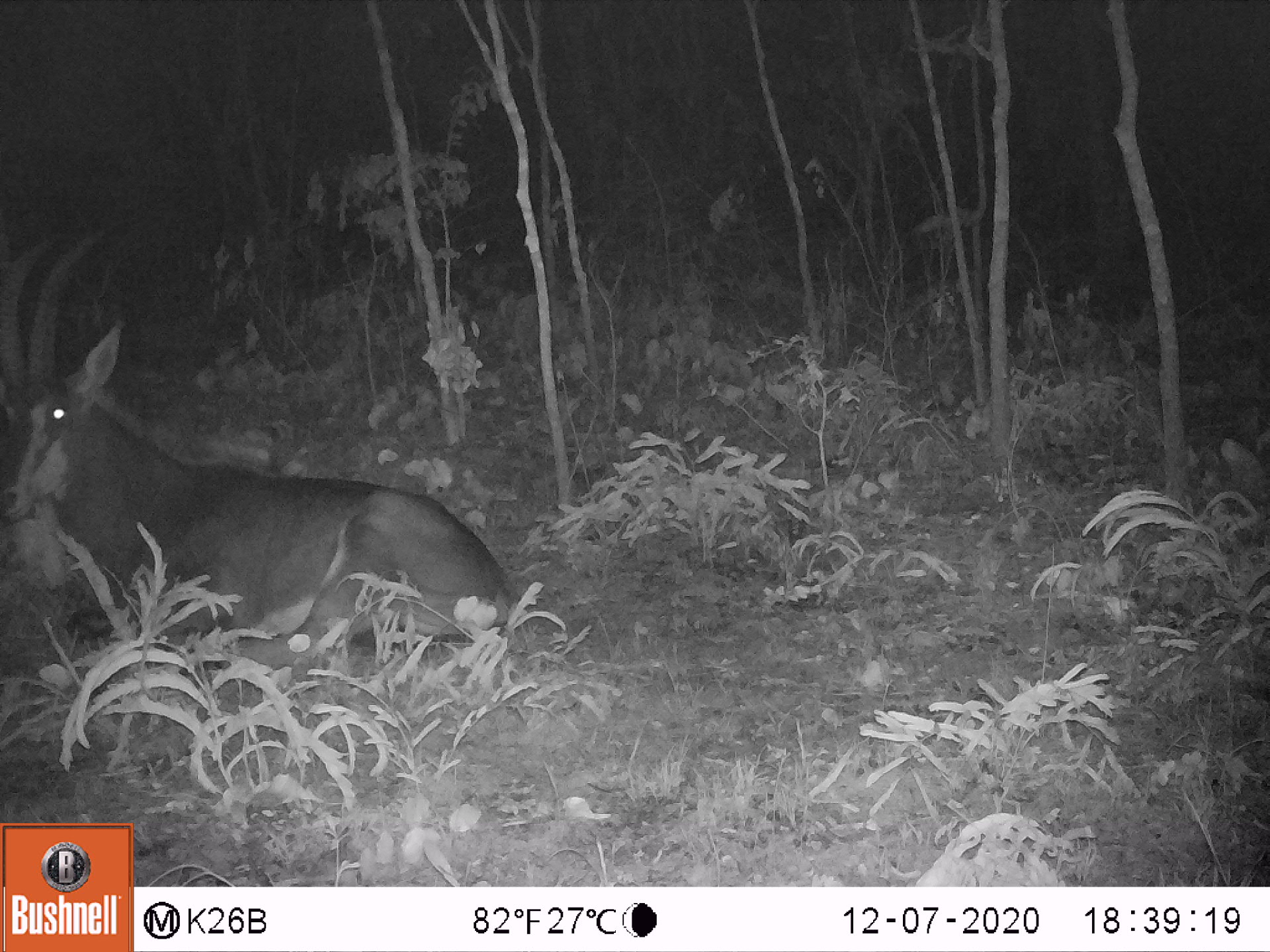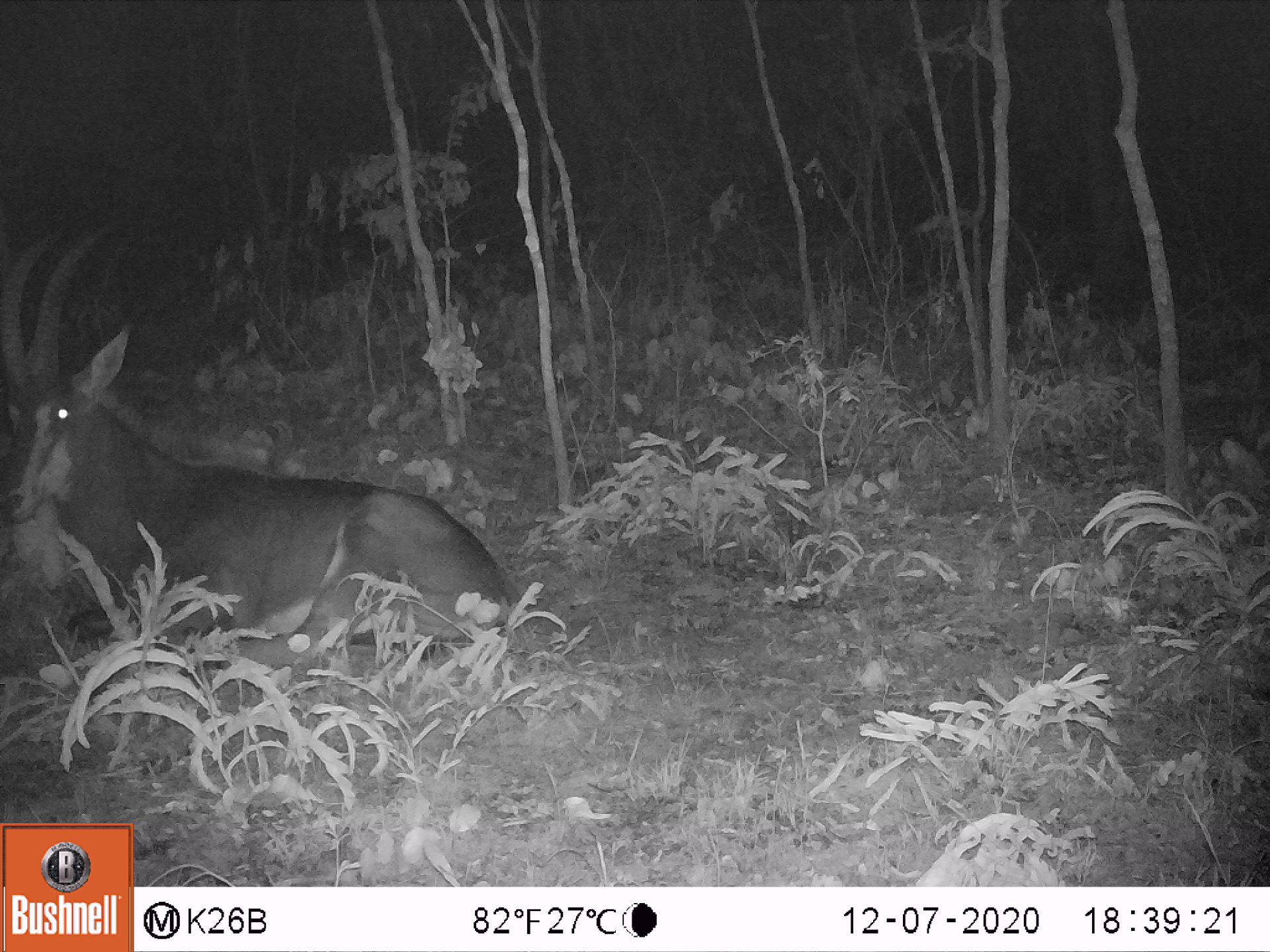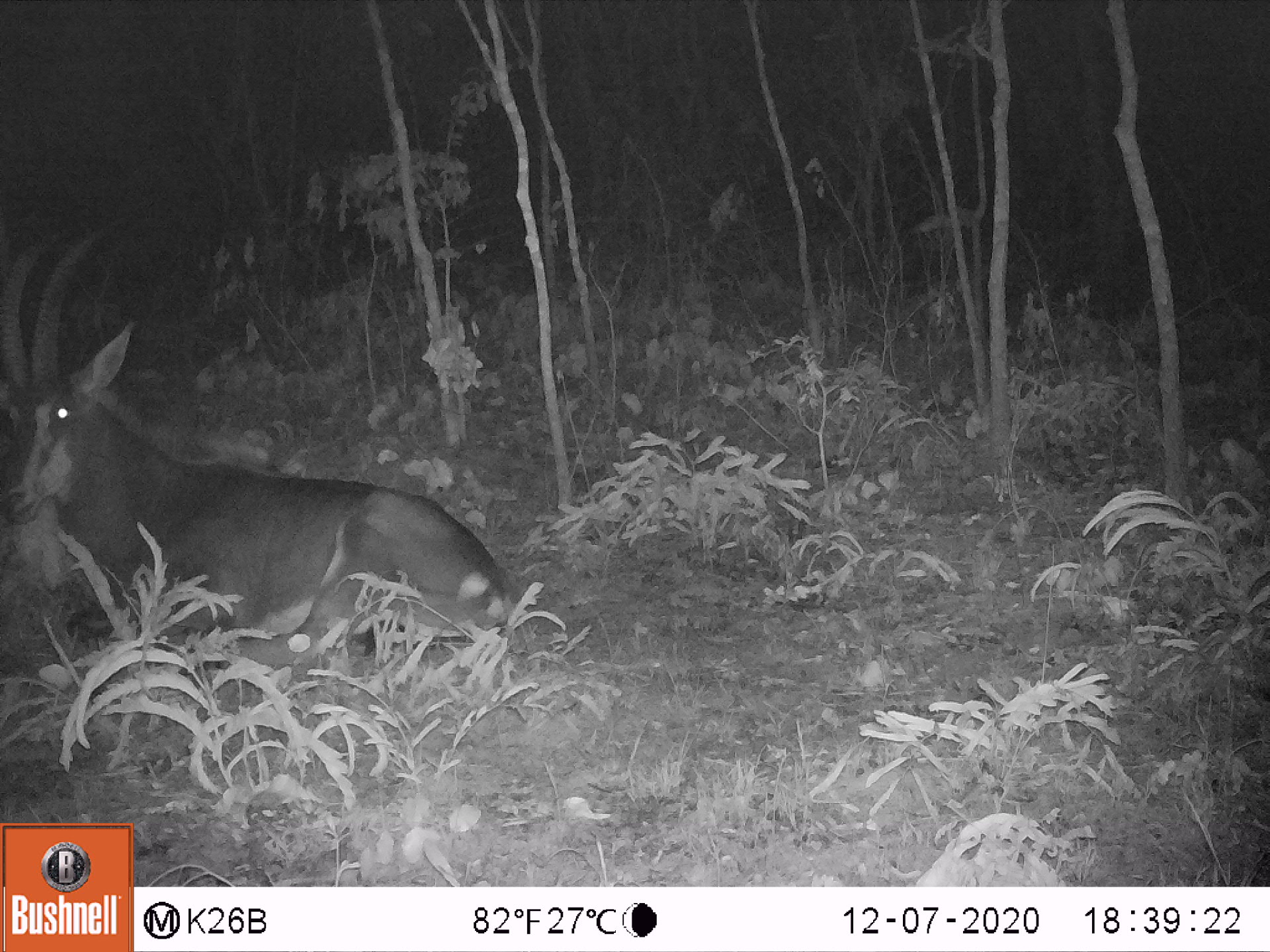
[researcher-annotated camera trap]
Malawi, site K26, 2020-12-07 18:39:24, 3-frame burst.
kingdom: Animalia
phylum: Chordata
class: Mammalia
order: Artiodactyla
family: Bovidae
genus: Hippotragus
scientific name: Hippotragus niger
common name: sable antelope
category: sable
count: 1